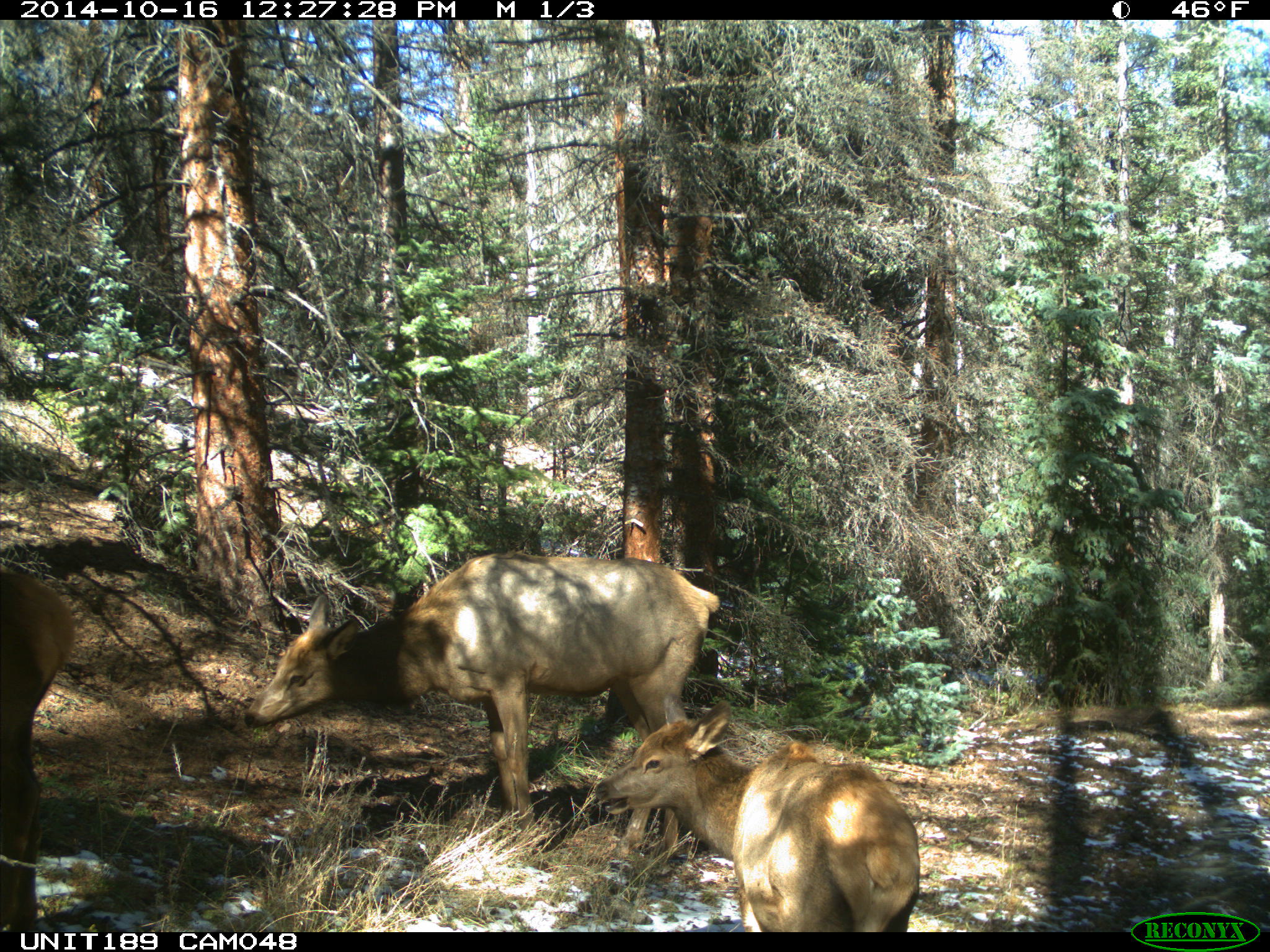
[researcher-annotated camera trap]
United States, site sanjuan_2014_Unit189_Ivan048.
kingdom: Animalia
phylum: Chordata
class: Mammalia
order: Artiodactyla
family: Cervidae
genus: Cervus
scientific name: Cervus elaphus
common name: red deer